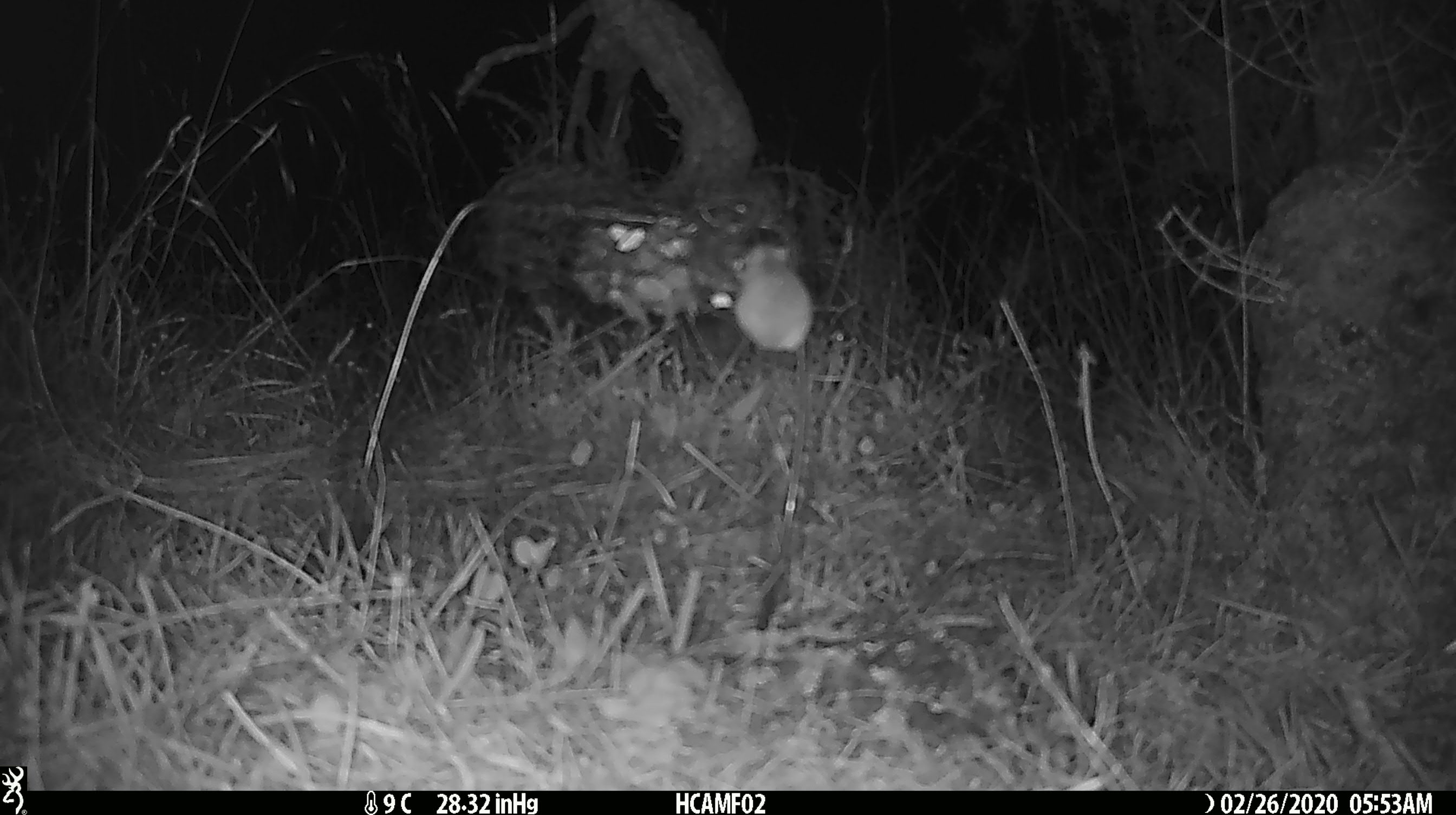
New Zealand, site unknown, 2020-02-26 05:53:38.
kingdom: Animalia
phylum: Chordata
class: Mammalia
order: Rodentia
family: Muridae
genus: Mus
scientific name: Mus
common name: mouse